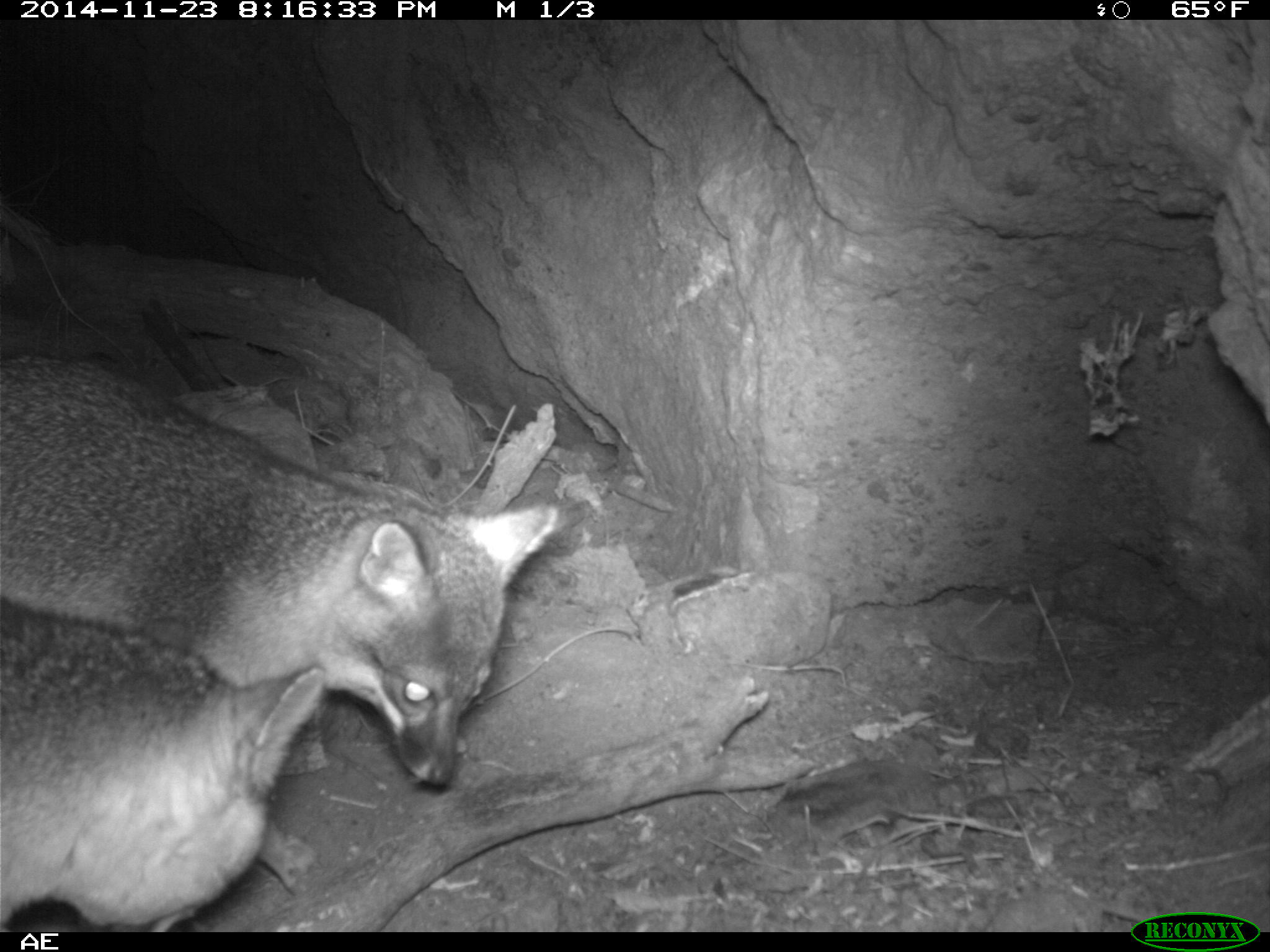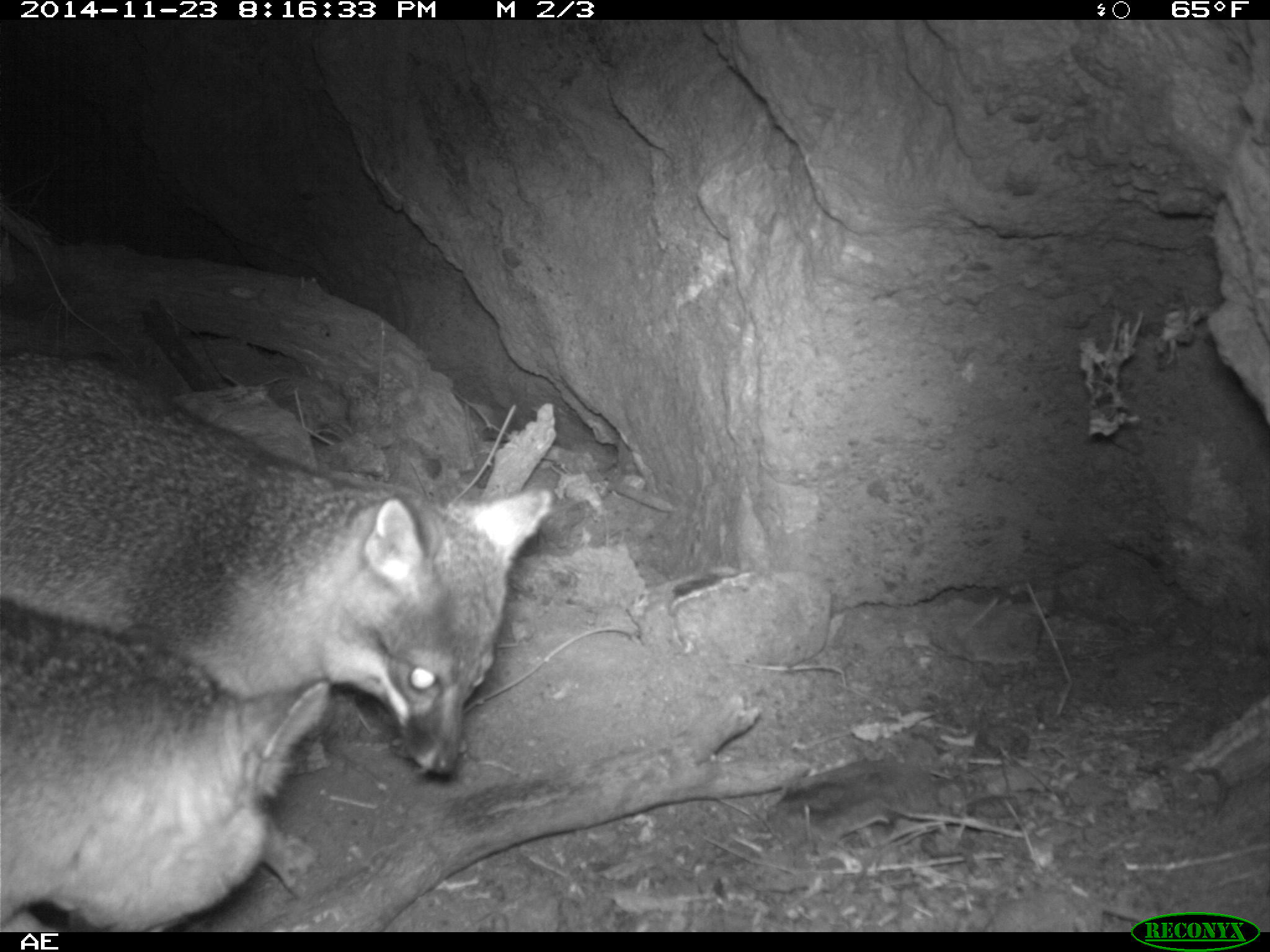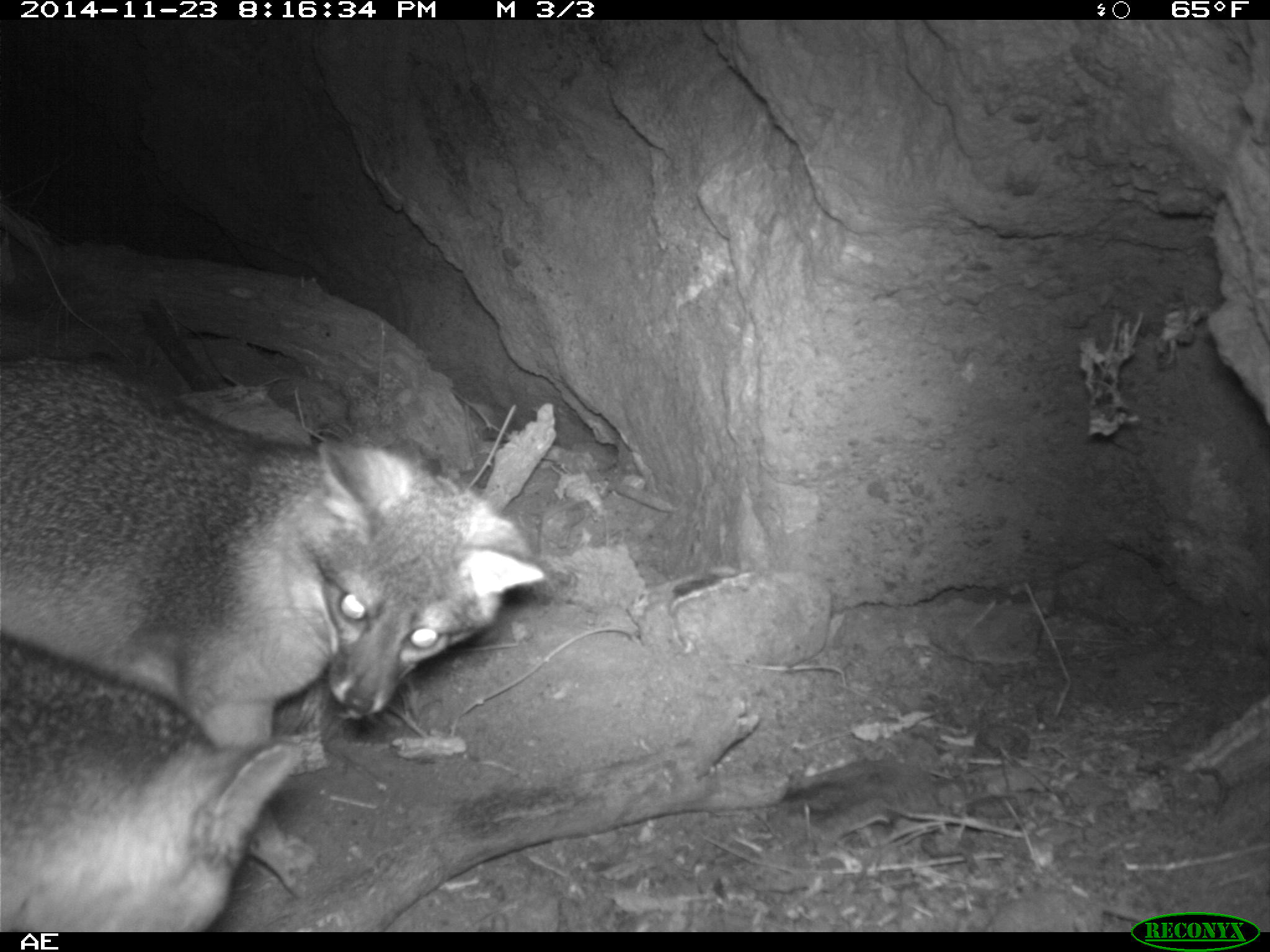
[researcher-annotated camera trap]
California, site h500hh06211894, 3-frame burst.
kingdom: Animalia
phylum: Chordata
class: Mammalia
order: Carnivora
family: Canidae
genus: Urocyon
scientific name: Urocyon littoralis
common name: island fox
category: fox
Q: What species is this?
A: Fox (island fox) (Urocyon littoralis).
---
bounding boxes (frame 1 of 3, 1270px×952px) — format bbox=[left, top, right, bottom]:
fox: bbox=[0, 353, 559, 790]; bbox=[0, 598, 326, 932]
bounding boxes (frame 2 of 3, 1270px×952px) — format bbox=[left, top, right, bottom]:
fox: bbox=[0, 350, 549, 776]; bbox=[0, 596, 330, 932]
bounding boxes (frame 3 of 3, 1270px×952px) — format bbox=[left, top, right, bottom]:
fox: bbox=[0, 356, 544, 877]; bbox=[0, 646, 305, 930]